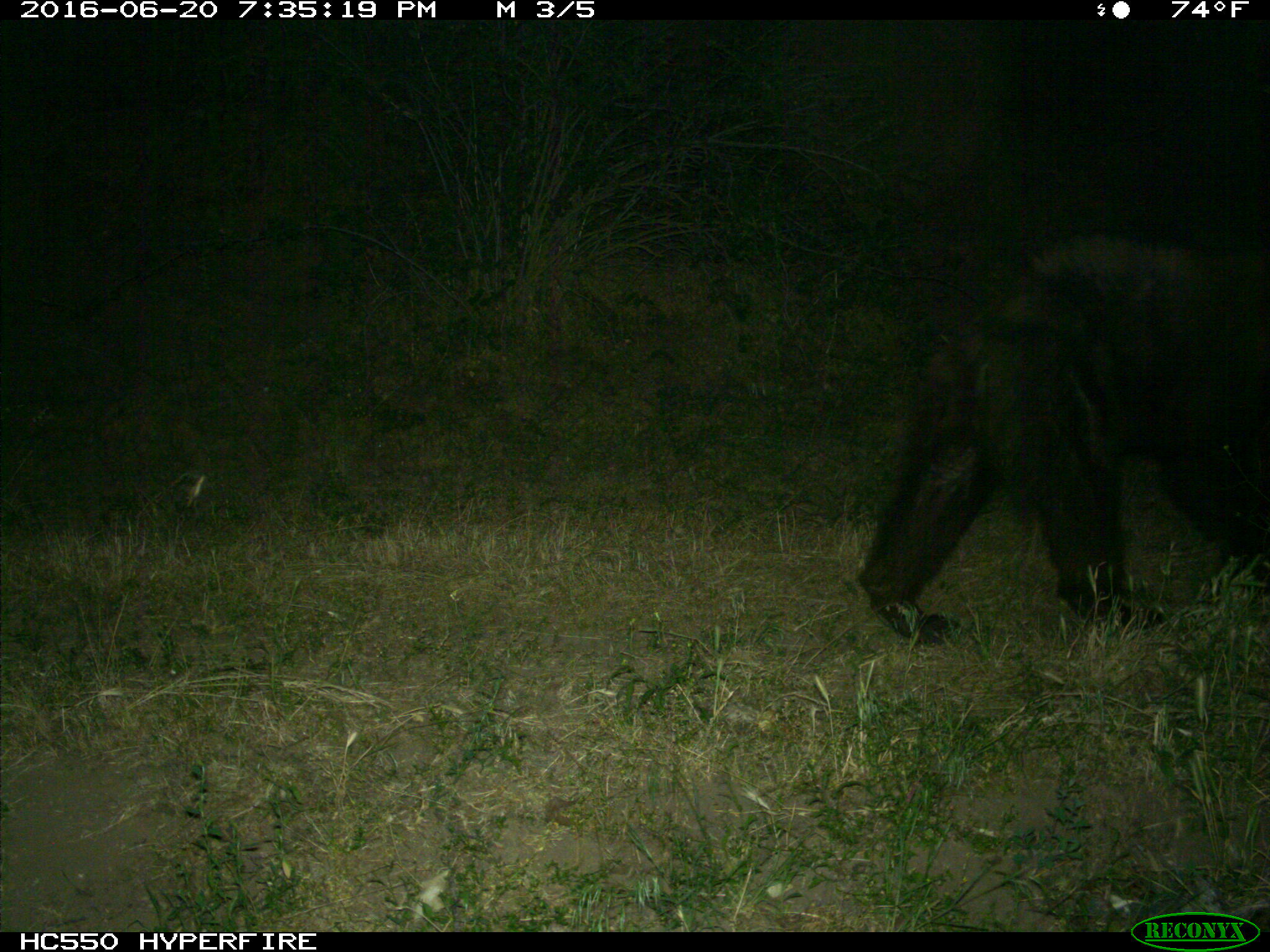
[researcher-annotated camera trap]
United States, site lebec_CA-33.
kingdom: Animalia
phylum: Chordata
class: Mammalia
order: Carnivora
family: Ursidae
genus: Ursus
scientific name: Ursus americanus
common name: american black bear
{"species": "Ursus americanus (american black bear)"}